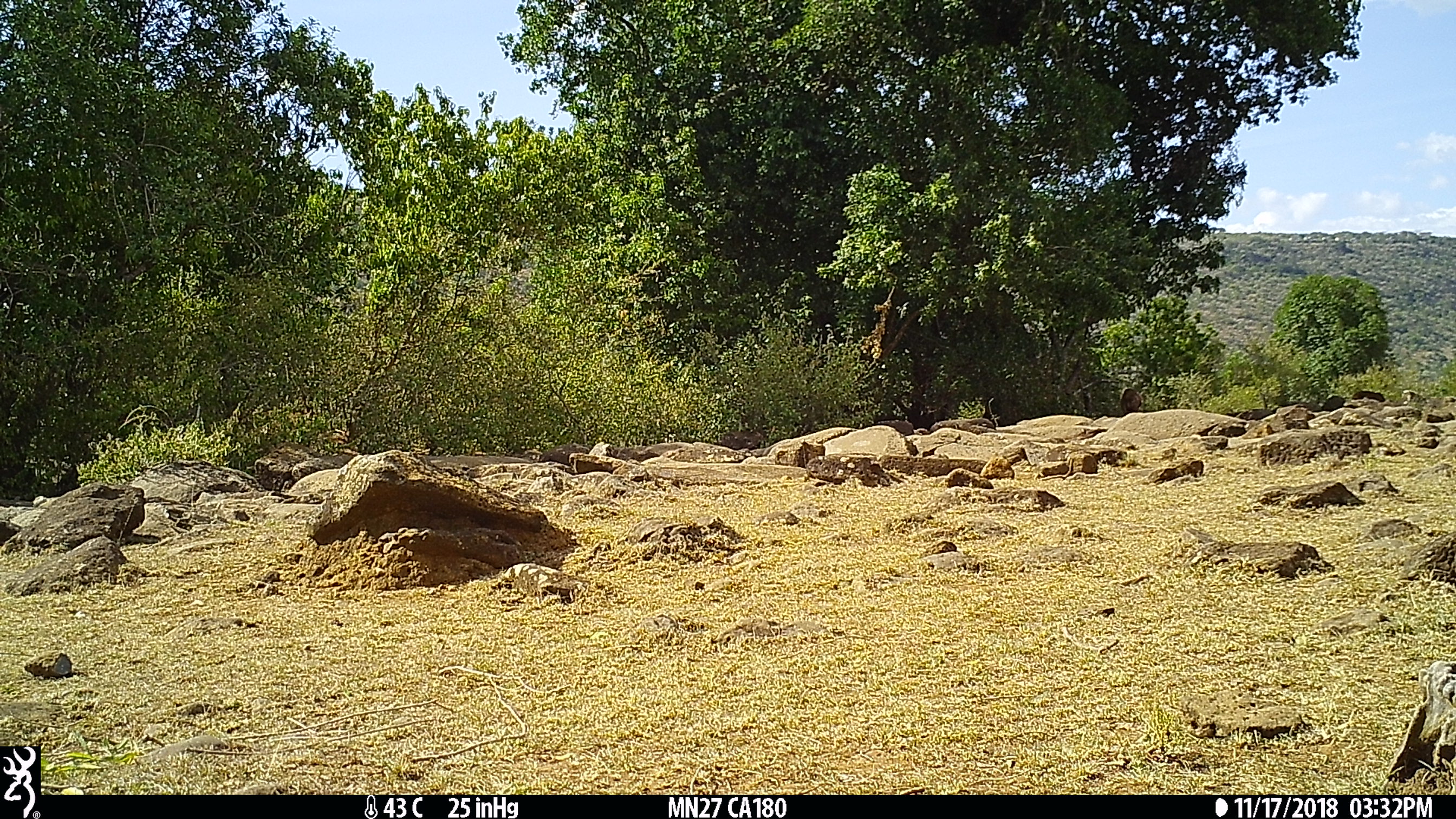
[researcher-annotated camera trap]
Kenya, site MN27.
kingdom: Animalia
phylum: Chordata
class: Mammalia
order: Artiodactyla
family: Bovidae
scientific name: Bovidae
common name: sheep or goat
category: shoat